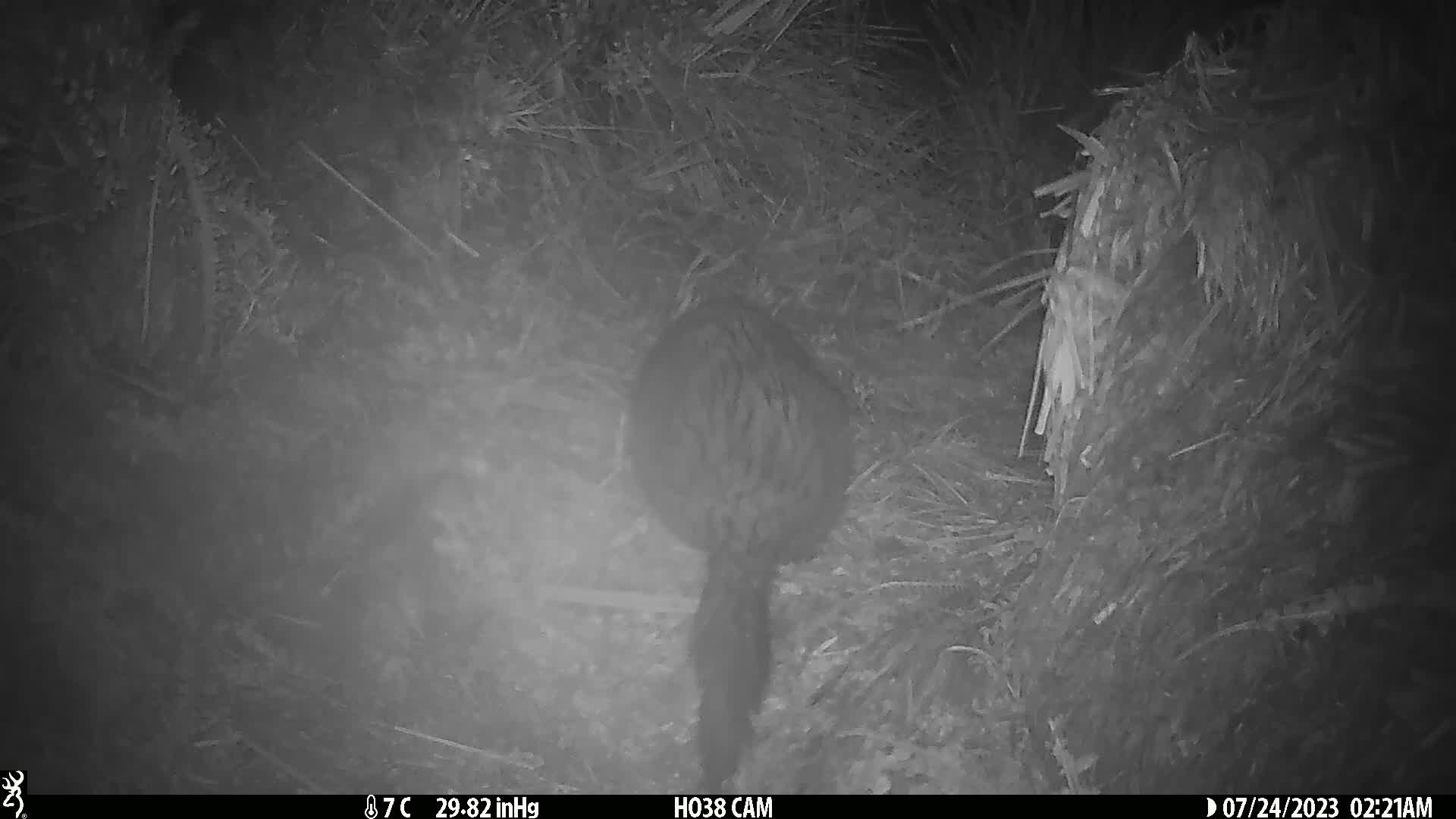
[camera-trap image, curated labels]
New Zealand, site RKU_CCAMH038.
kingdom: Animalia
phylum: Chordata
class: Mammalia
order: Diprotodontia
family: Phalangeridae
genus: Trichosurus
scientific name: Trichosurus vulpecula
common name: common brushtail possum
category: possum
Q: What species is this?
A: Possum (common brushtail possum) (Trichosurus vulpecula).